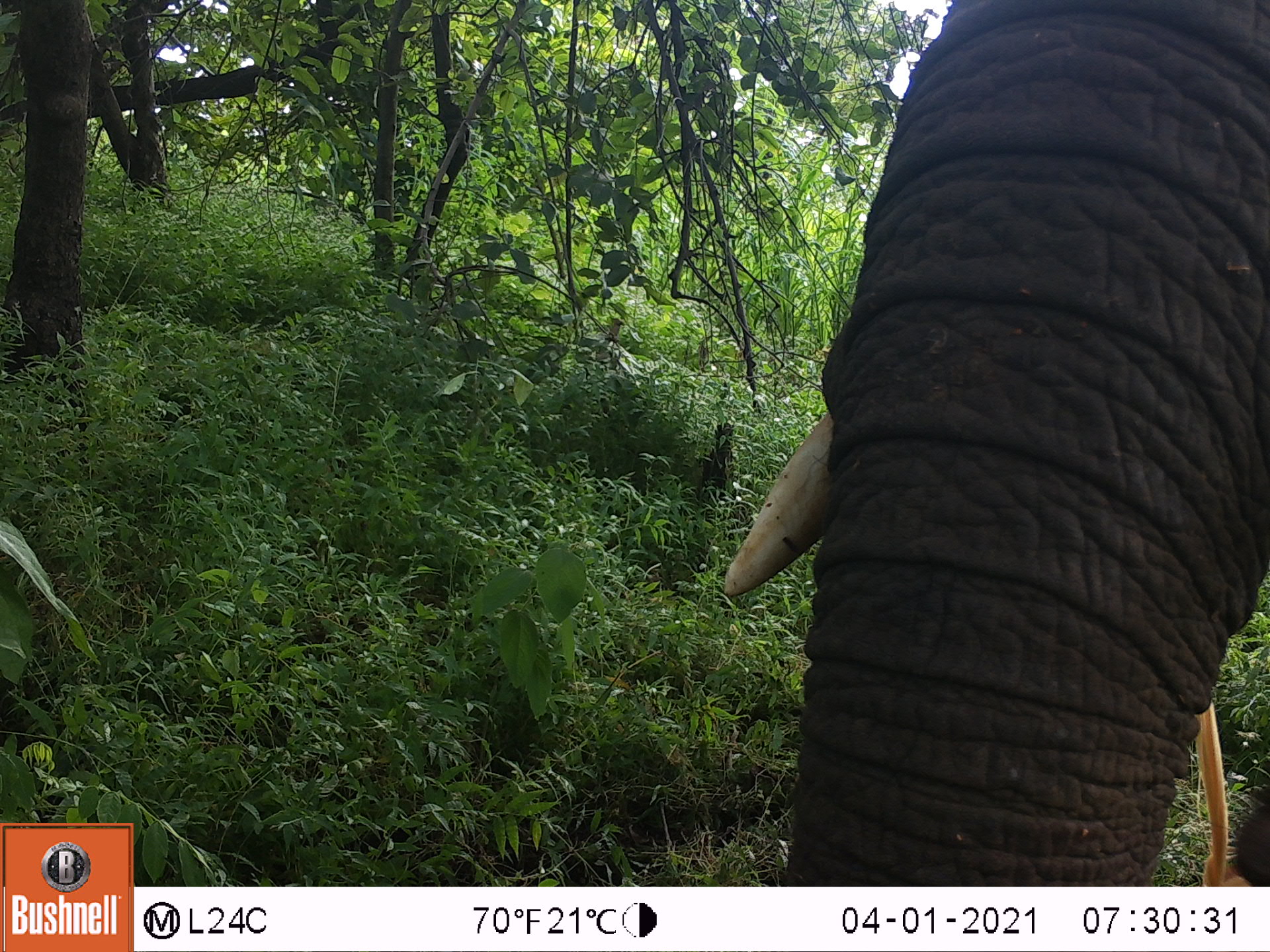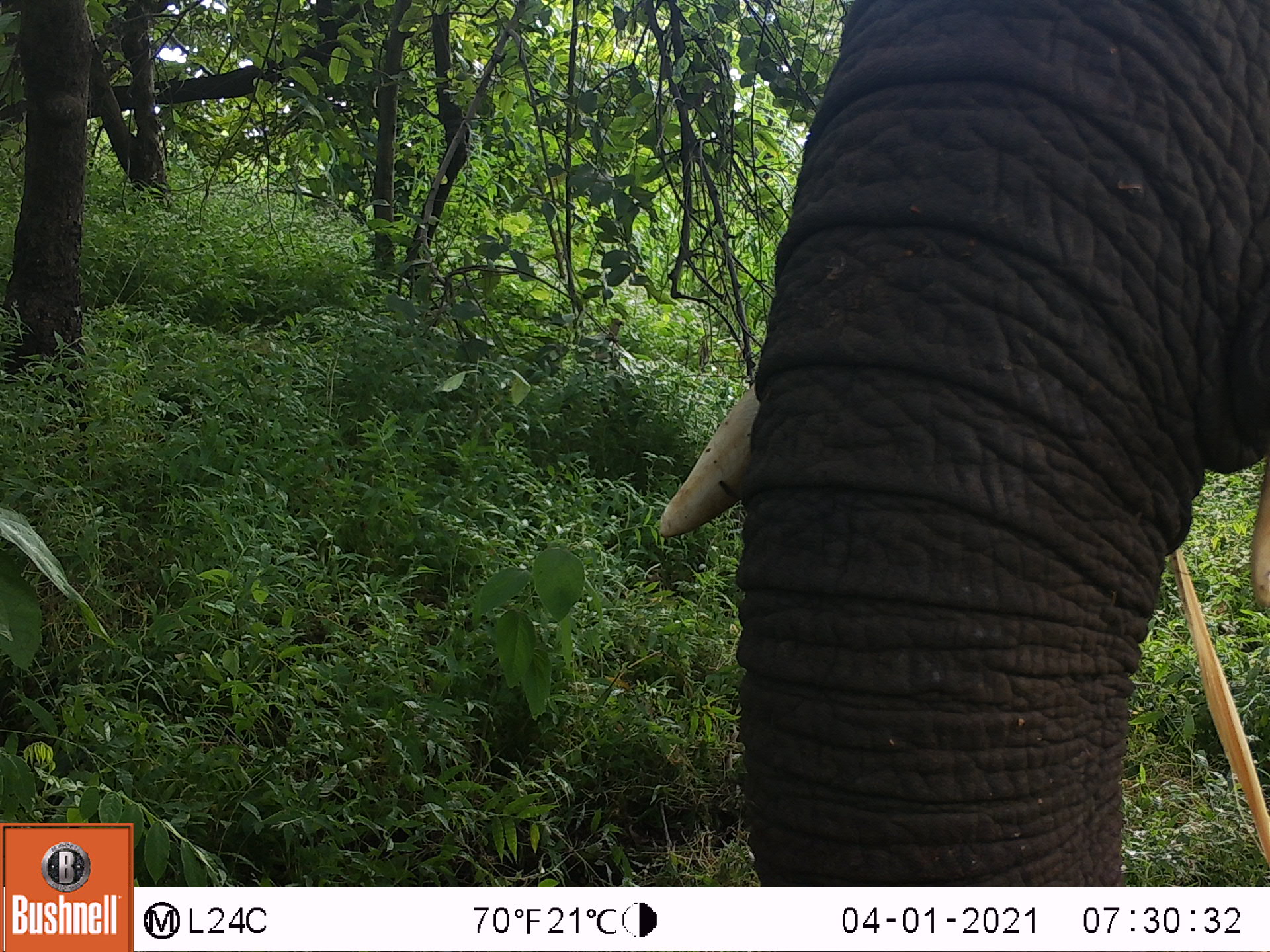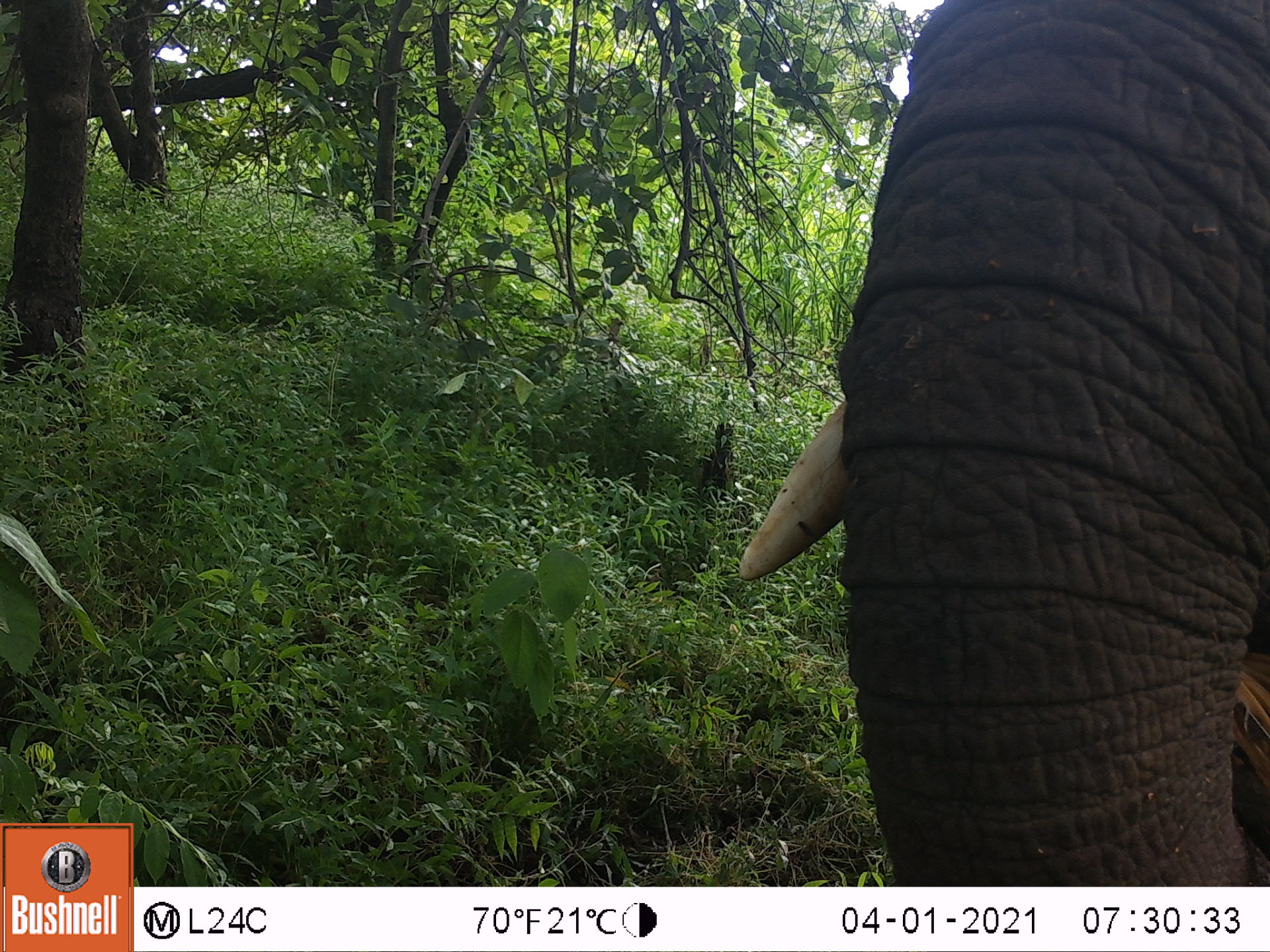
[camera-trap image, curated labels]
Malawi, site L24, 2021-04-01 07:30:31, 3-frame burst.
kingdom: Animalia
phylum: Chordata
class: Mammalia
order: Proboscidea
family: Elephantidae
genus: Loxodonta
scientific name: Loxodonta africana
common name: african savanna elephant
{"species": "african savanna elephant (Loxodonta africana)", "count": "1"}